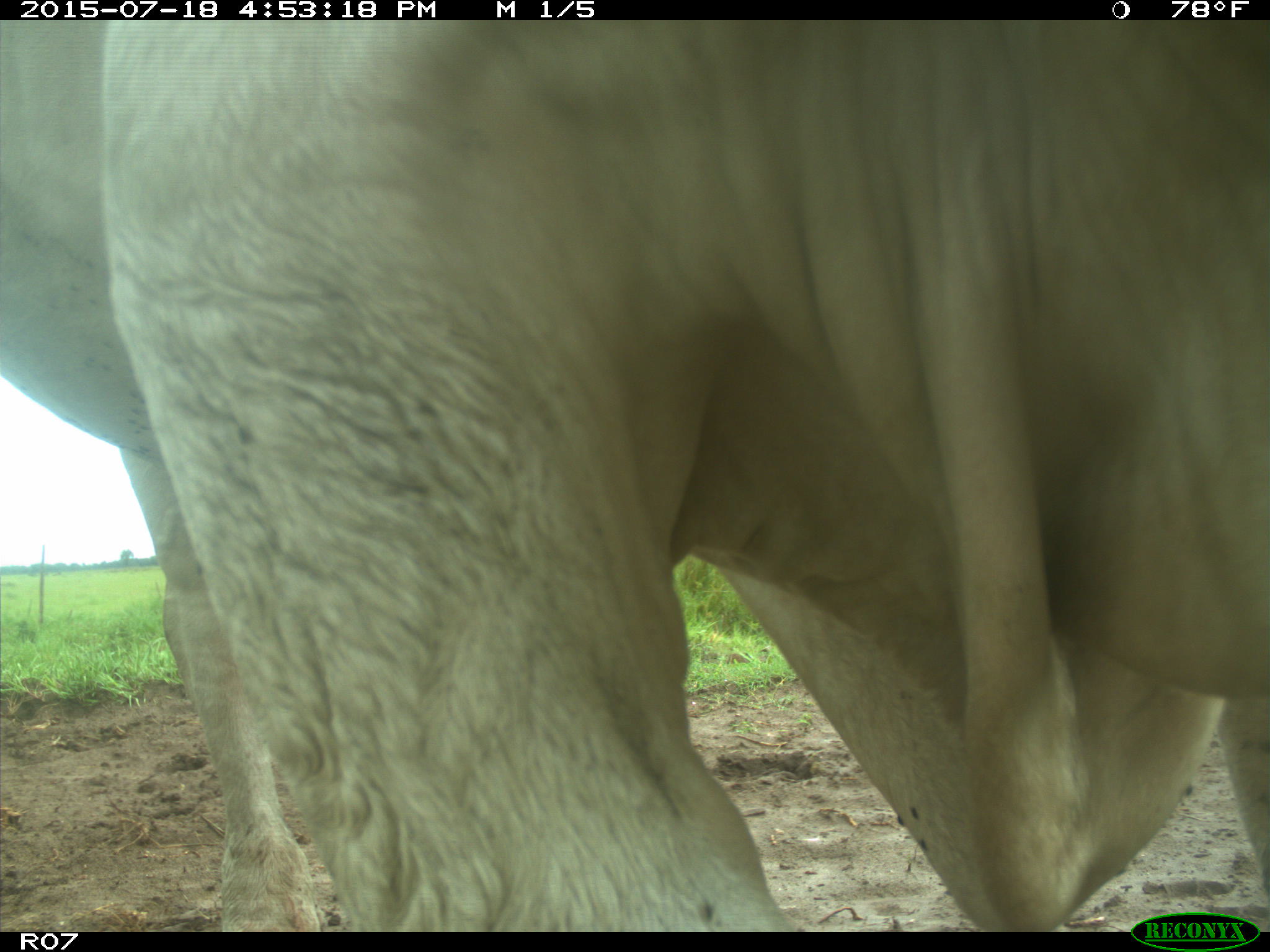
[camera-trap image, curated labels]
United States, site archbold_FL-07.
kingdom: Animalia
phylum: Chordata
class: Mammalia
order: Artiodactyla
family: Bovidae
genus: Bos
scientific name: Bos taurus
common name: domestic cow